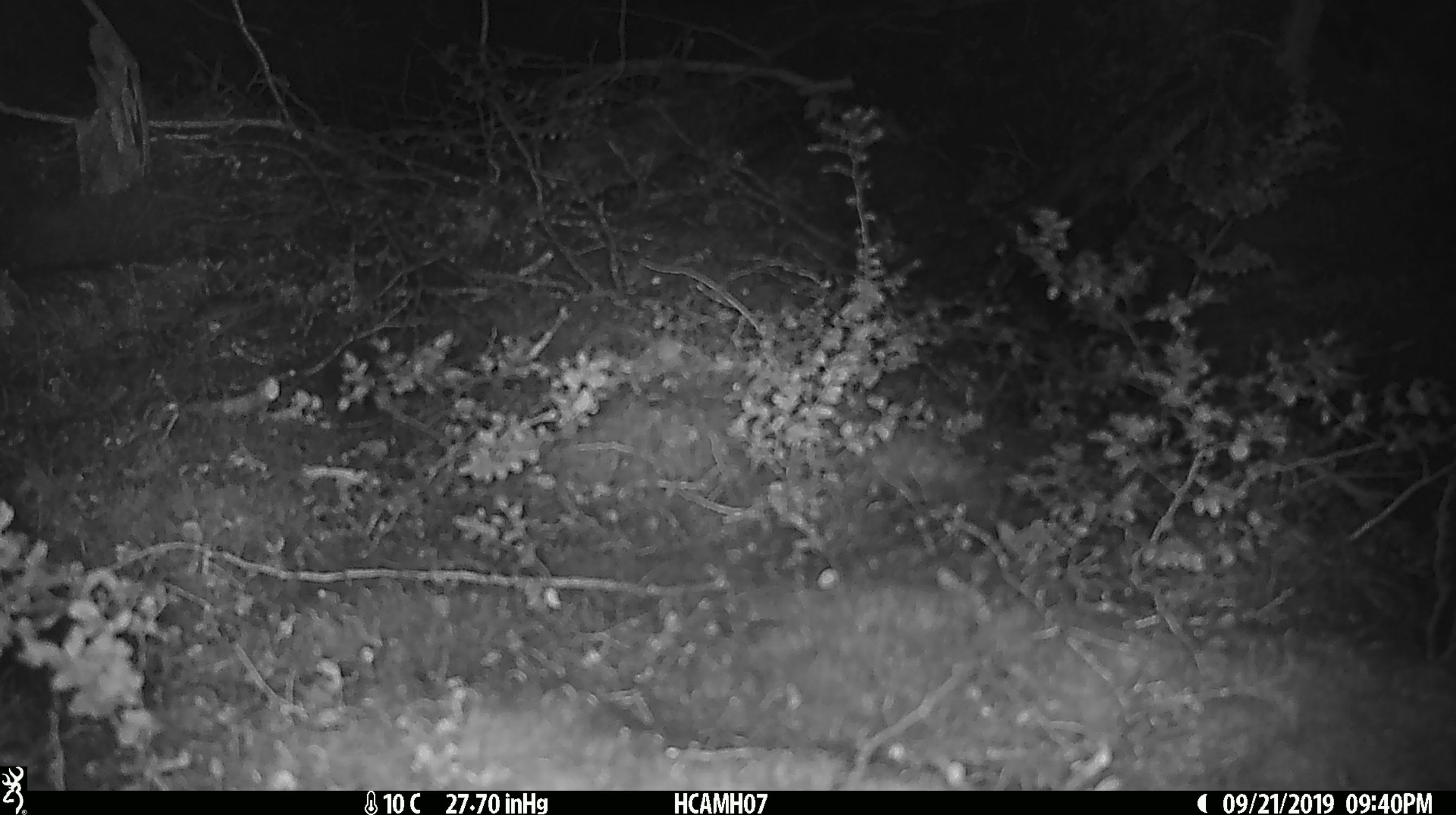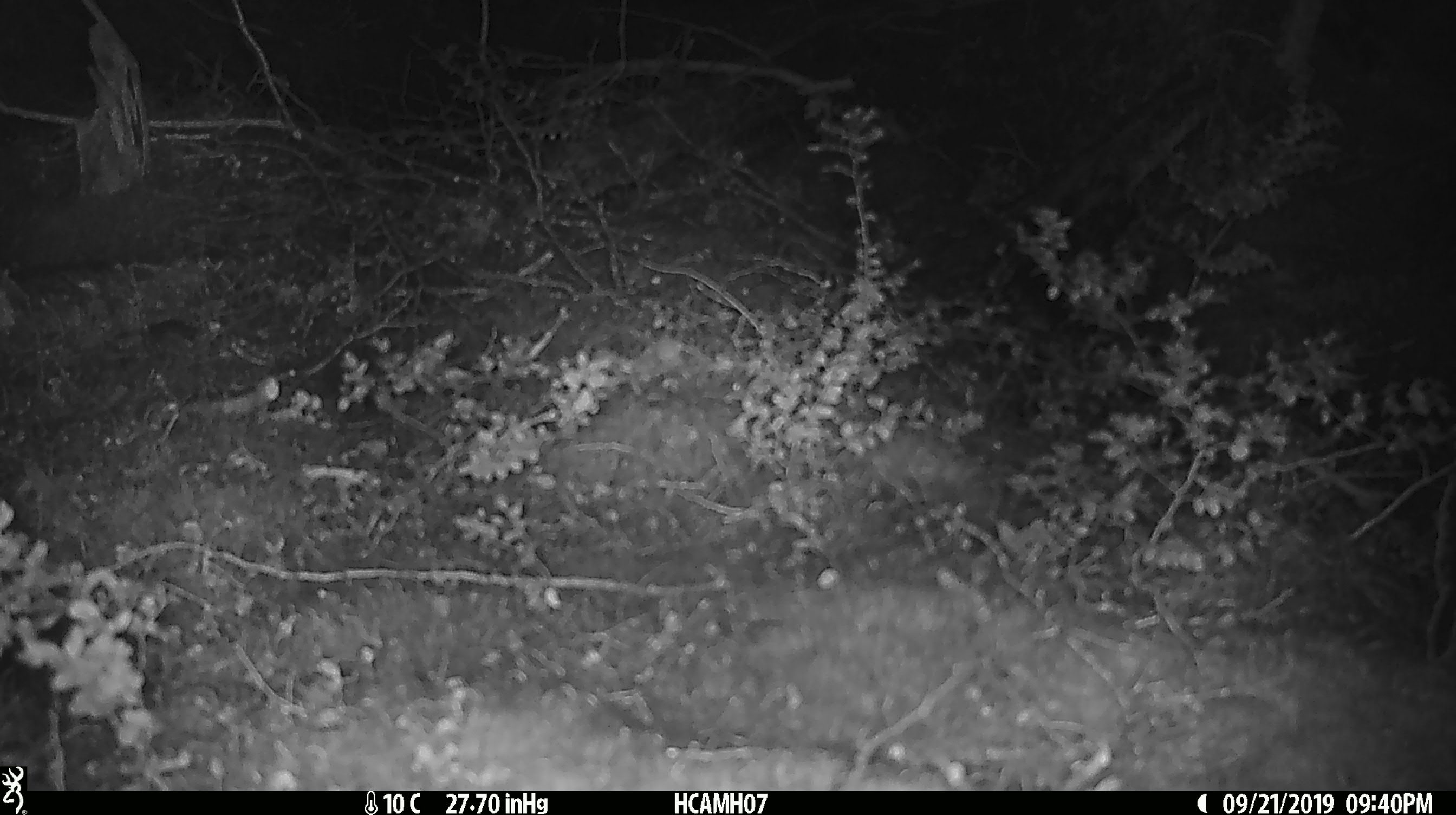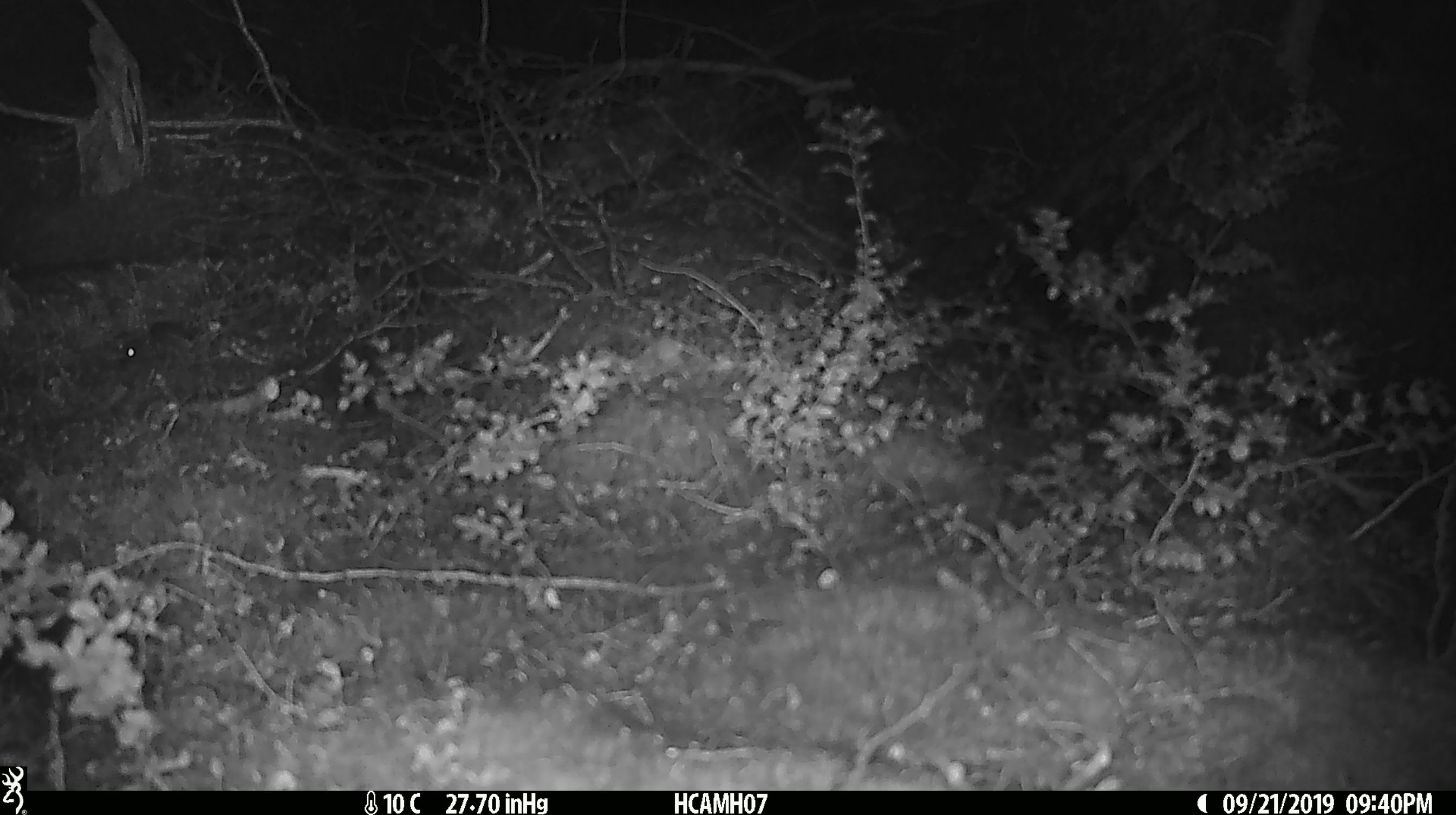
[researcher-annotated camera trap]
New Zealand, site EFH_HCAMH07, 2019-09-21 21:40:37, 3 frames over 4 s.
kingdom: Animalia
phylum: Chordata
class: Mammalia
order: Rodentia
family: Muridae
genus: Mus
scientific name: Mus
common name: mouse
Mouse (Mus).